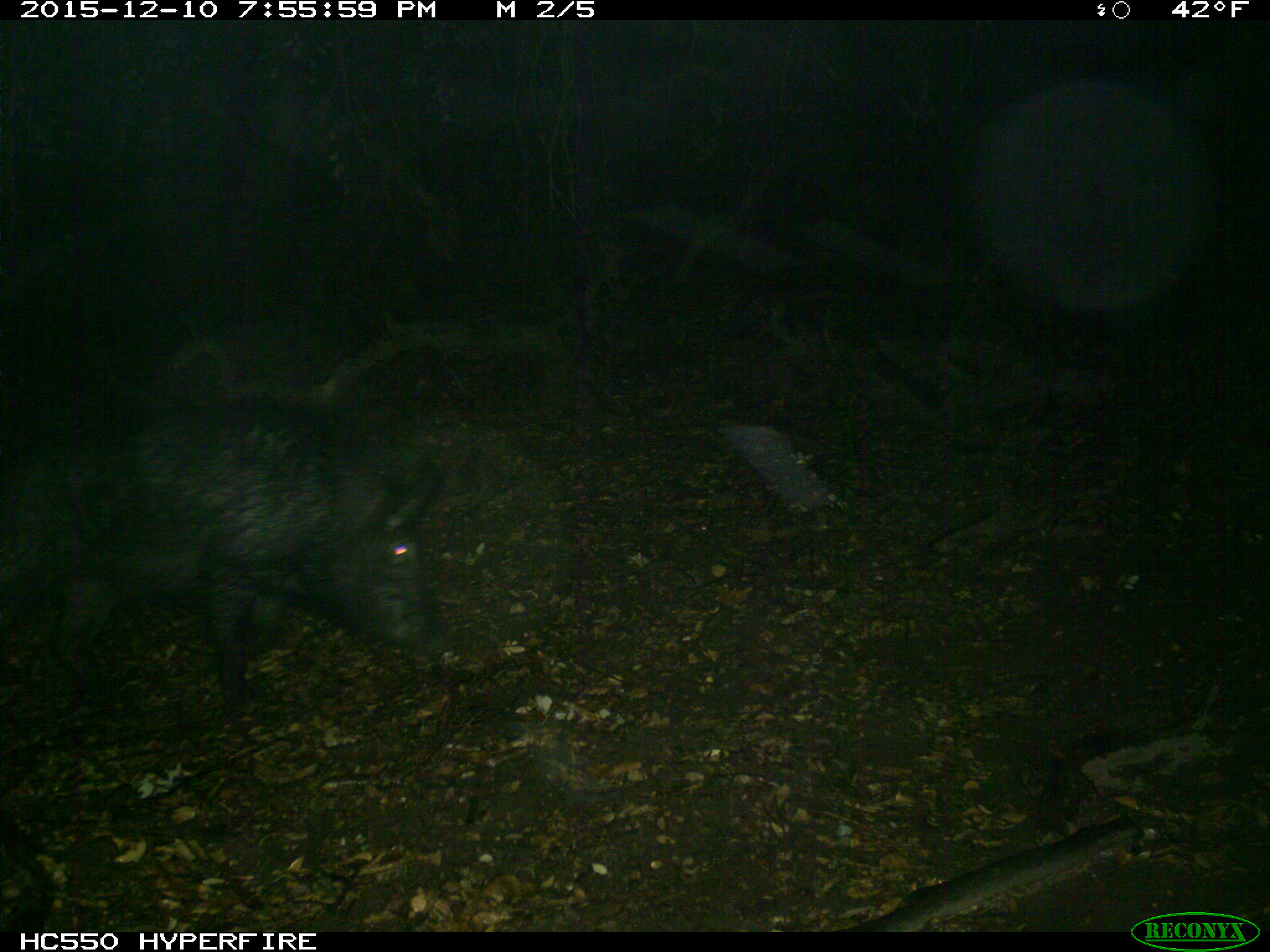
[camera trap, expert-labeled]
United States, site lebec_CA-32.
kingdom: Animalia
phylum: Chordata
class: Mammalia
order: Artiodactyla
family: Suidae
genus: Sus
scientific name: Sus scrofa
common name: wild boar